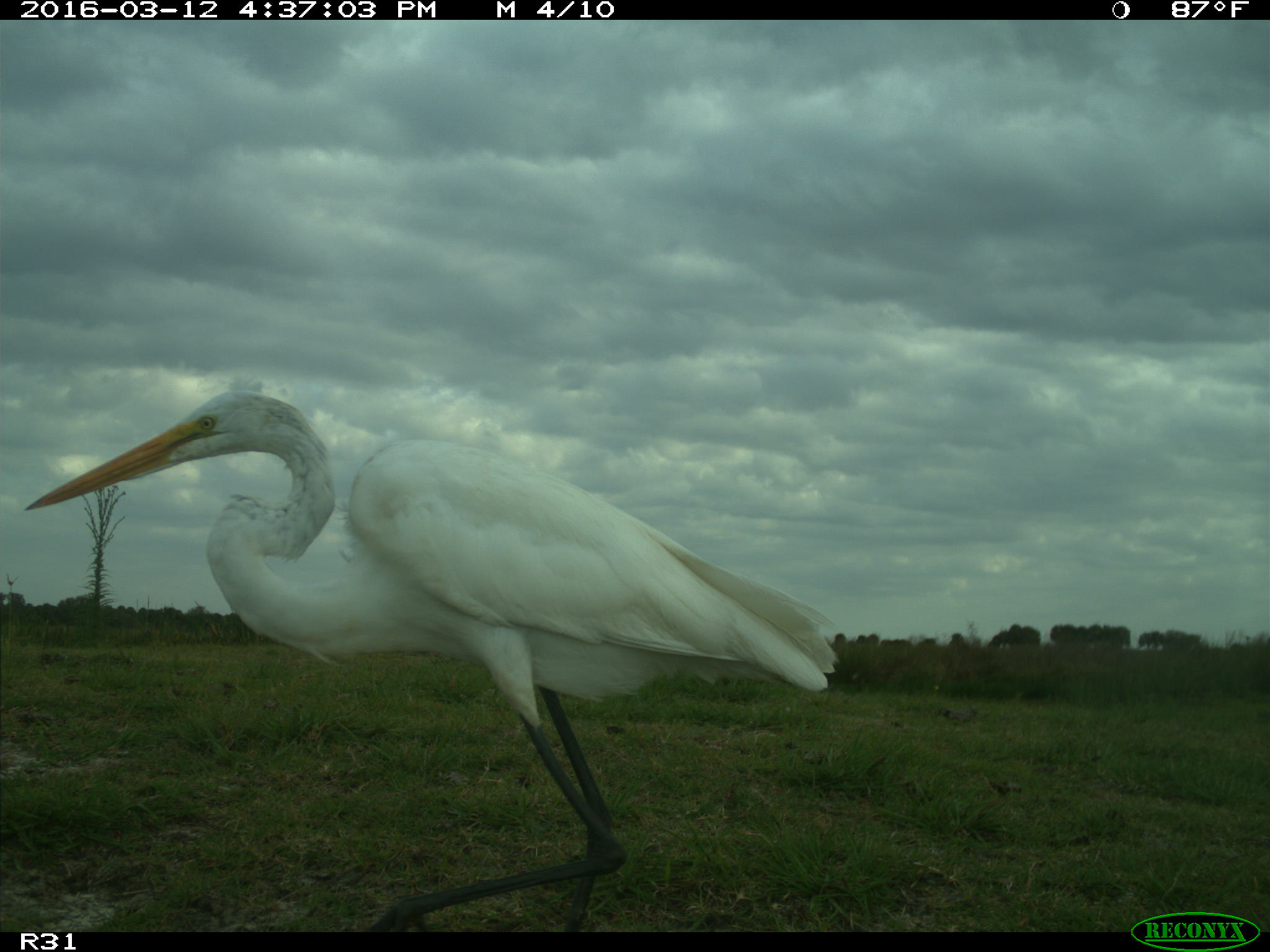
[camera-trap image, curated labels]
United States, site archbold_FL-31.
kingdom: Animalia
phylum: Chordata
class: Aves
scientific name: Aves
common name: birds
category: unidentified bird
Unidentified bird (birds) (Aves).